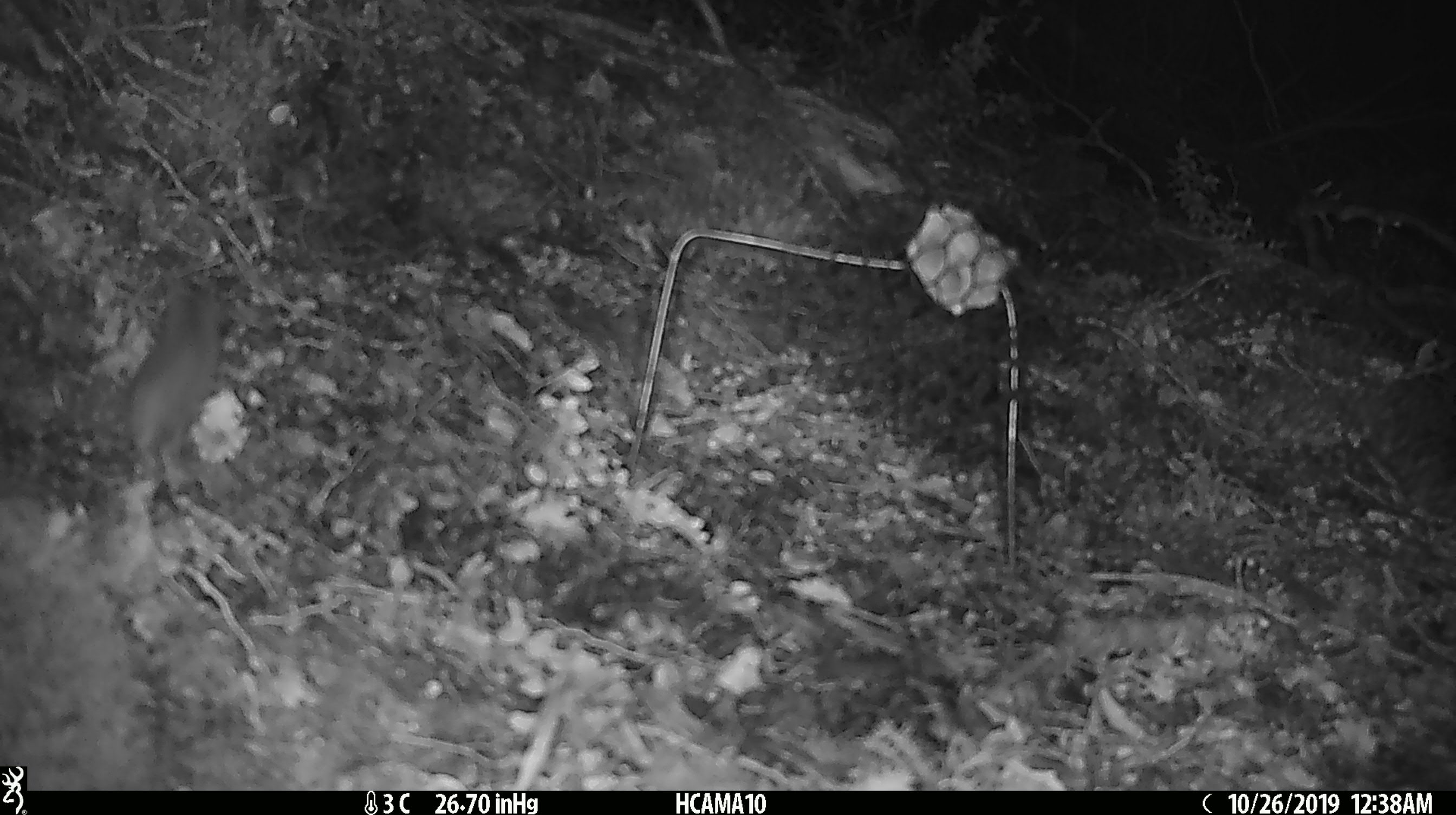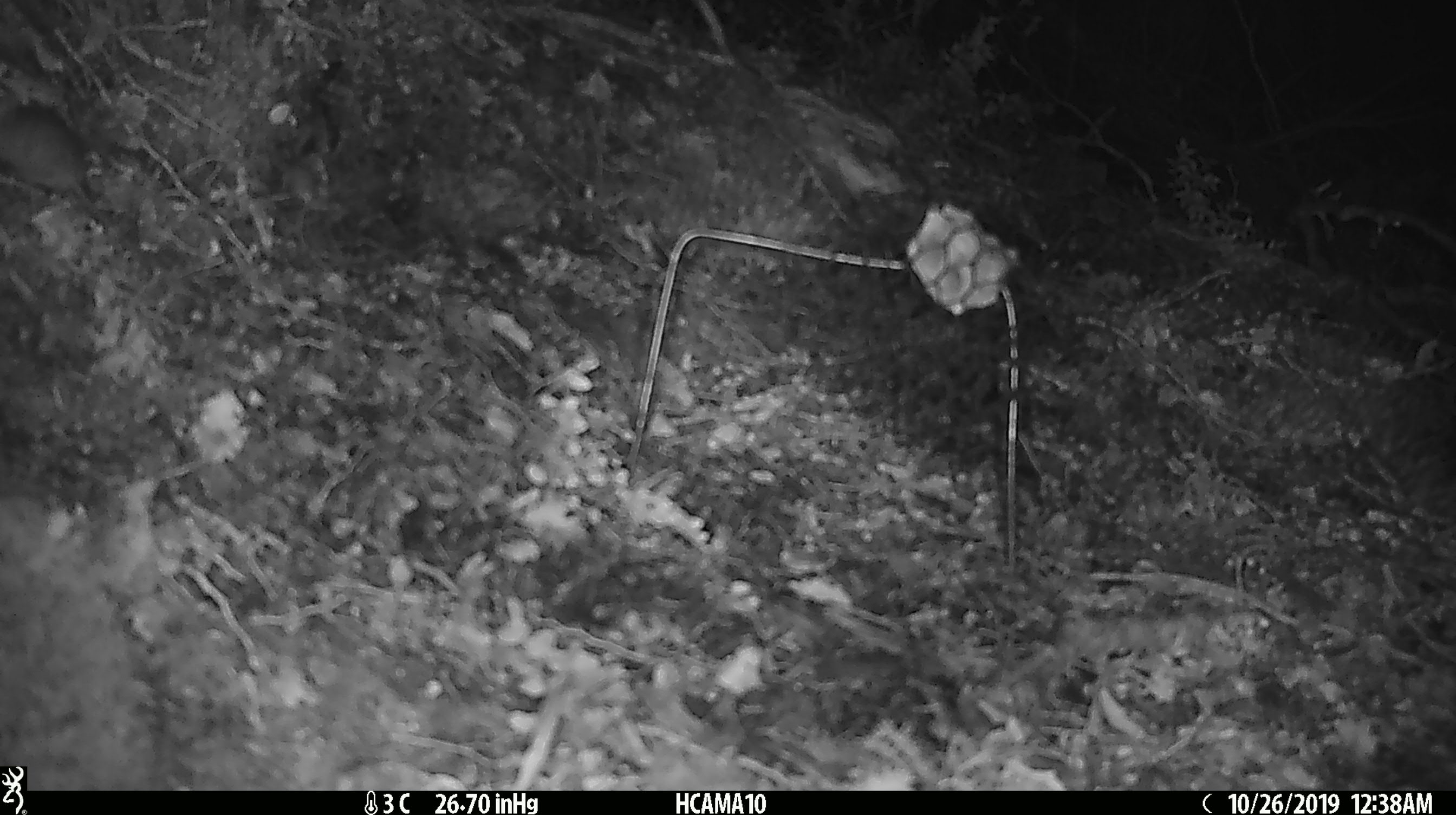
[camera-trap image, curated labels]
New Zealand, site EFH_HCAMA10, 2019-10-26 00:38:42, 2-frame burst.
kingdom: Animalia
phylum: Chordata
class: Mammalia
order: Rodentia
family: Muridae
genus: Mus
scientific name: Mus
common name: mouse